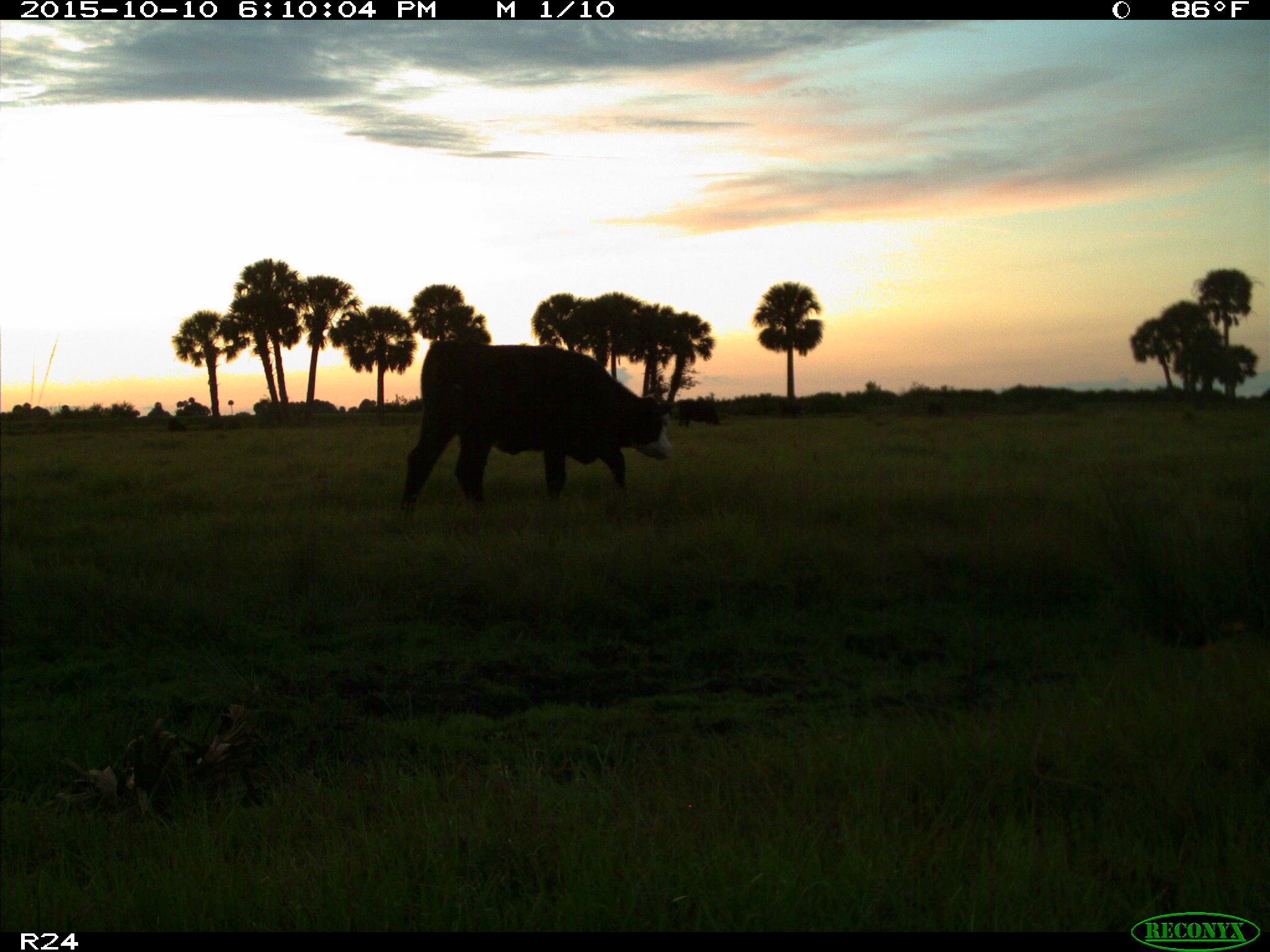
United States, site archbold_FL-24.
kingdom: Animalia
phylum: Chordata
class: Mammalia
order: Artiodactyla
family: Bovidae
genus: Bos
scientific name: Bos taurus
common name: domestic cow